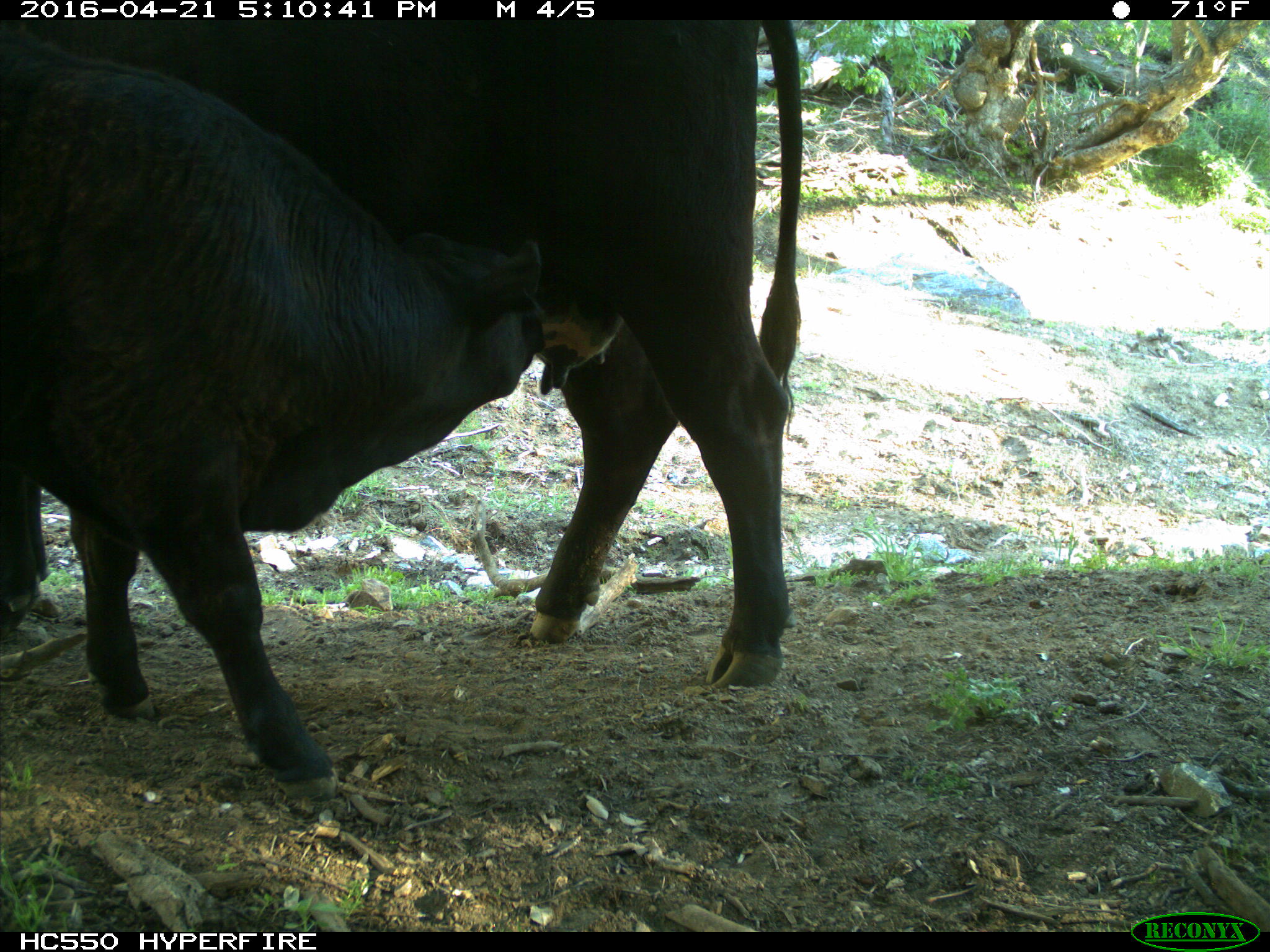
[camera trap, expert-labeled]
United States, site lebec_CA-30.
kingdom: Animalia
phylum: Chordata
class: Mammalia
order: Artiodactyla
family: Bovidae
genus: Bos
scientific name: Bos taurus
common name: domestic cow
Bos taurus (domestic cow).